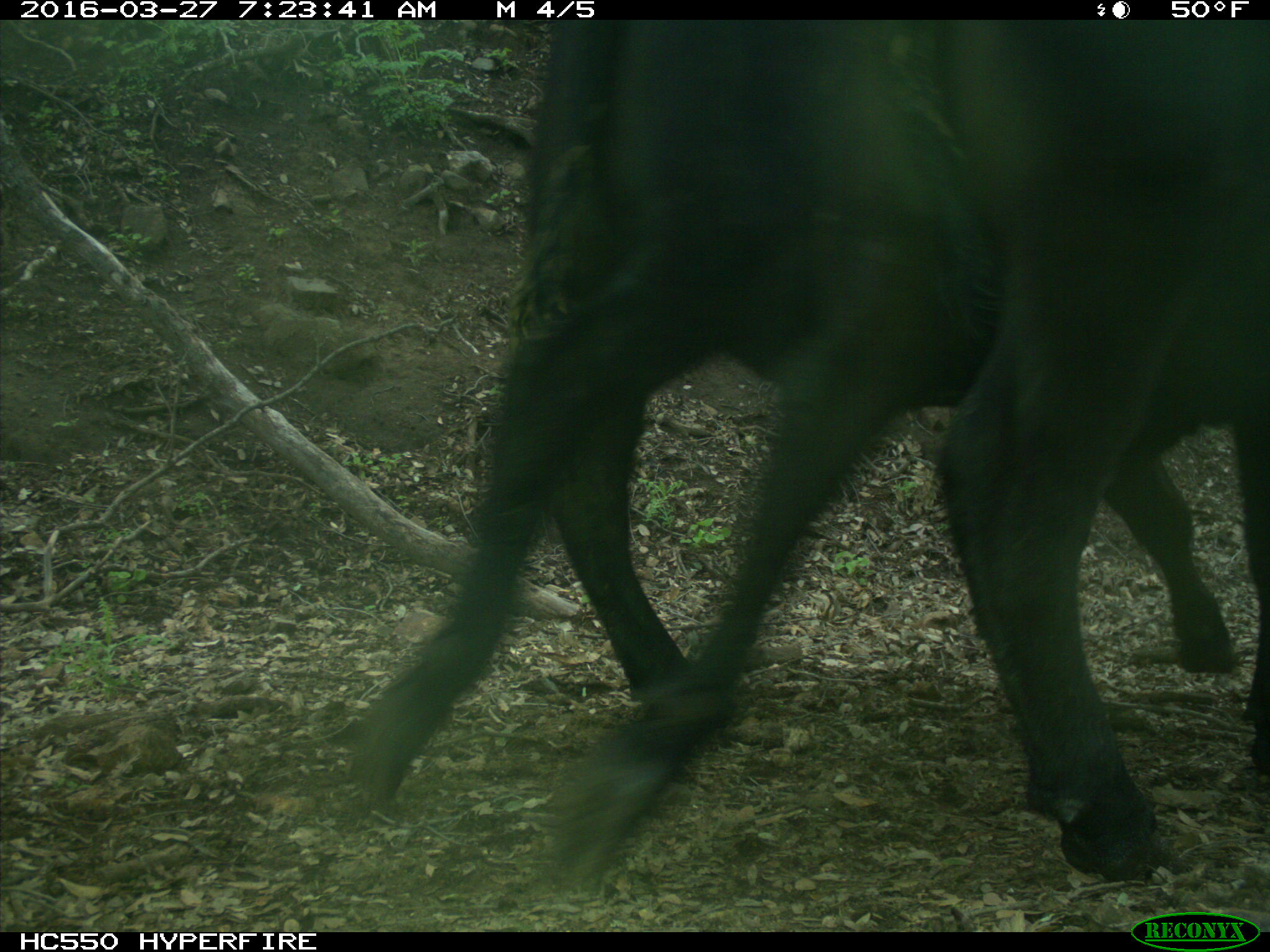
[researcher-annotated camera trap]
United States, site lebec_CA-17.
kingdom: Animalia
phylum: Chordata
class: Mammalia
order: Artiodactyla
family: Bovidae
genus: Bos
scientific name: Bos taurus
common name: domestic cow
Bos taurus (domestic cow).